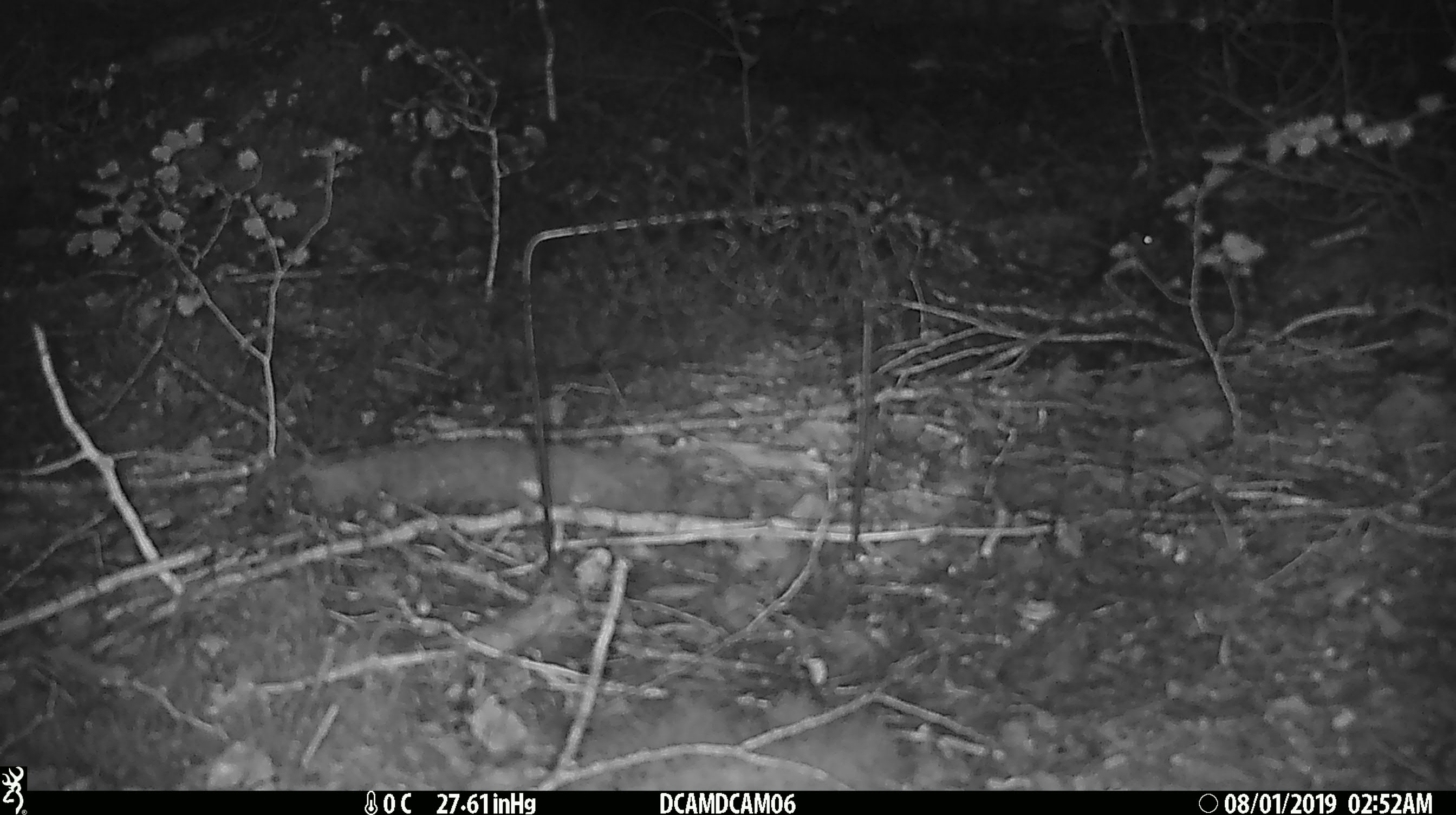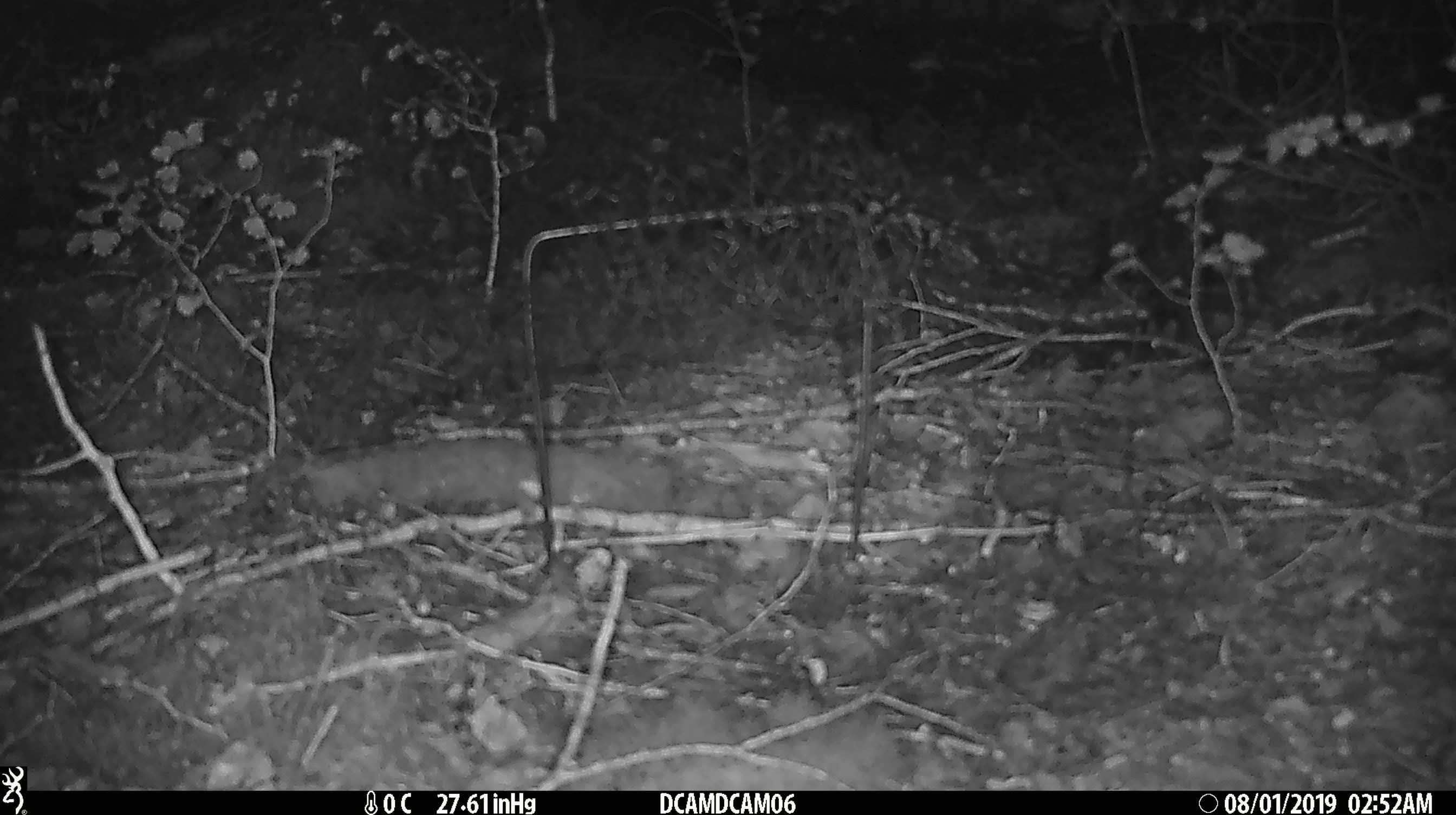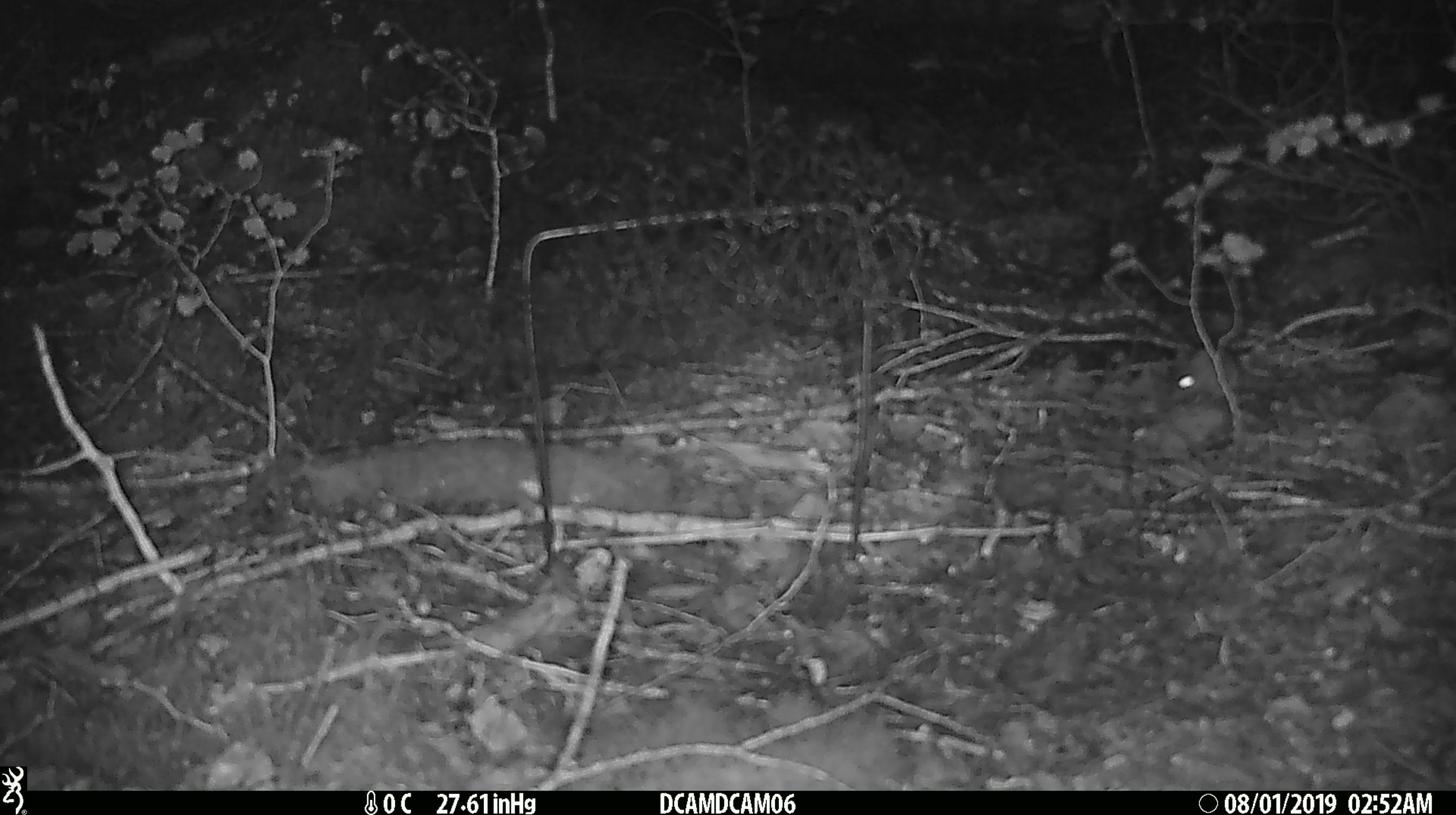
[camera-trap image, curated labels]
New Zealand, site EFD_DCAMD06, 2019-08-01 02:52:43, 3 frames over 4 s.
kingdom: Animalia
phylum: Chordata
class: Mammalia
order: Rodentia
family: Muridae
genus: Mus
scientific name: Mus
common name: mouse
Mouse (Mus).